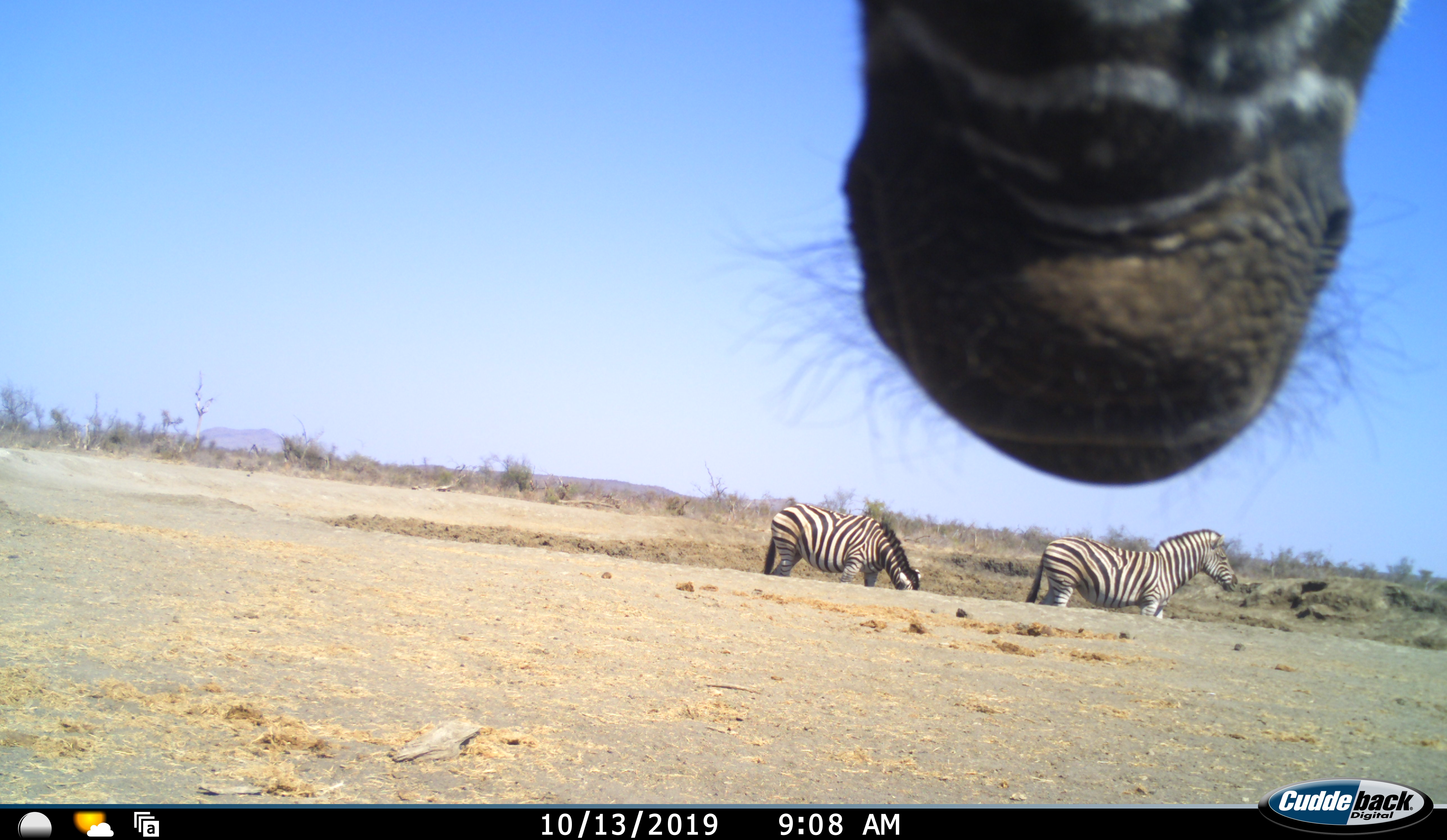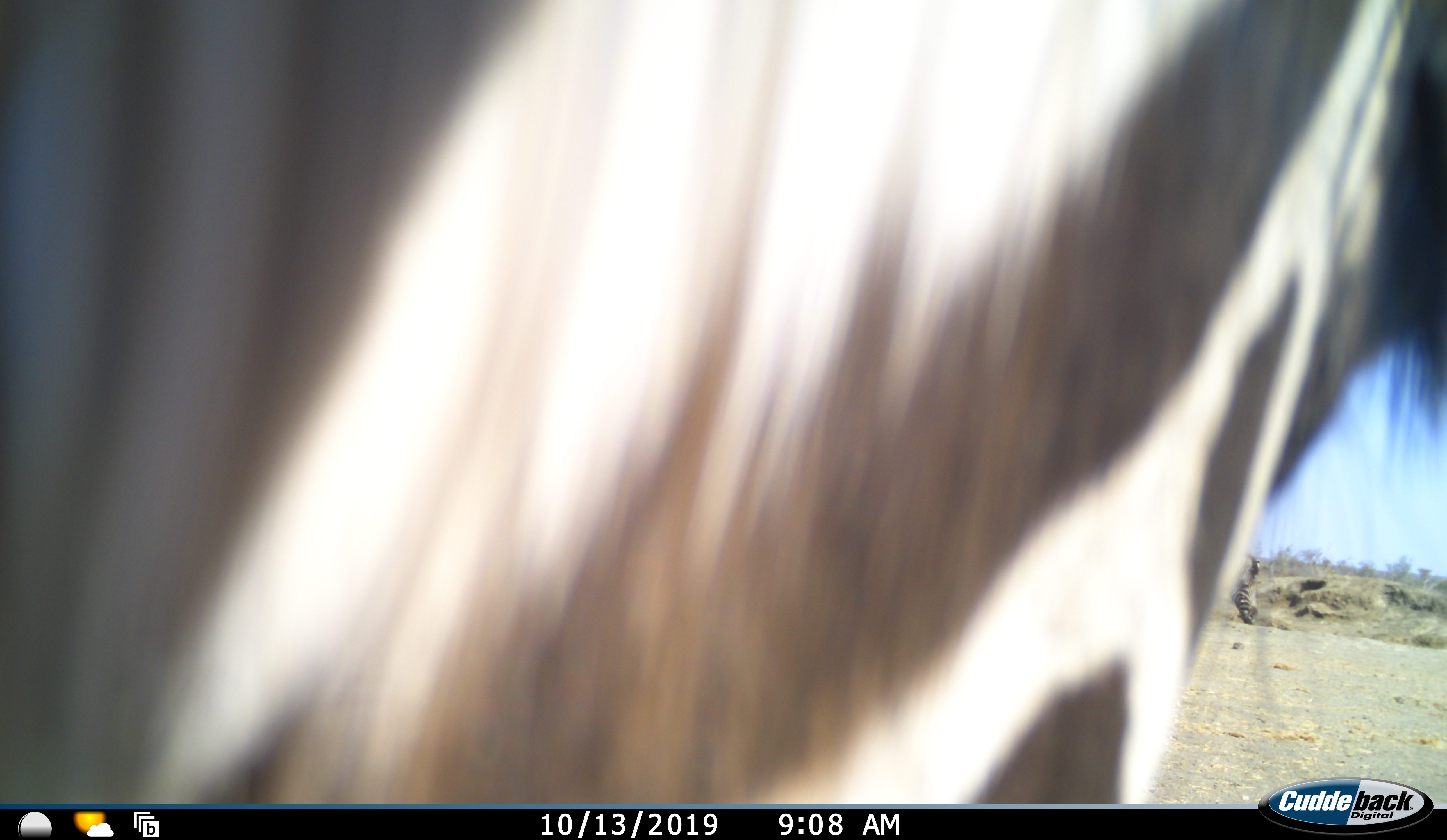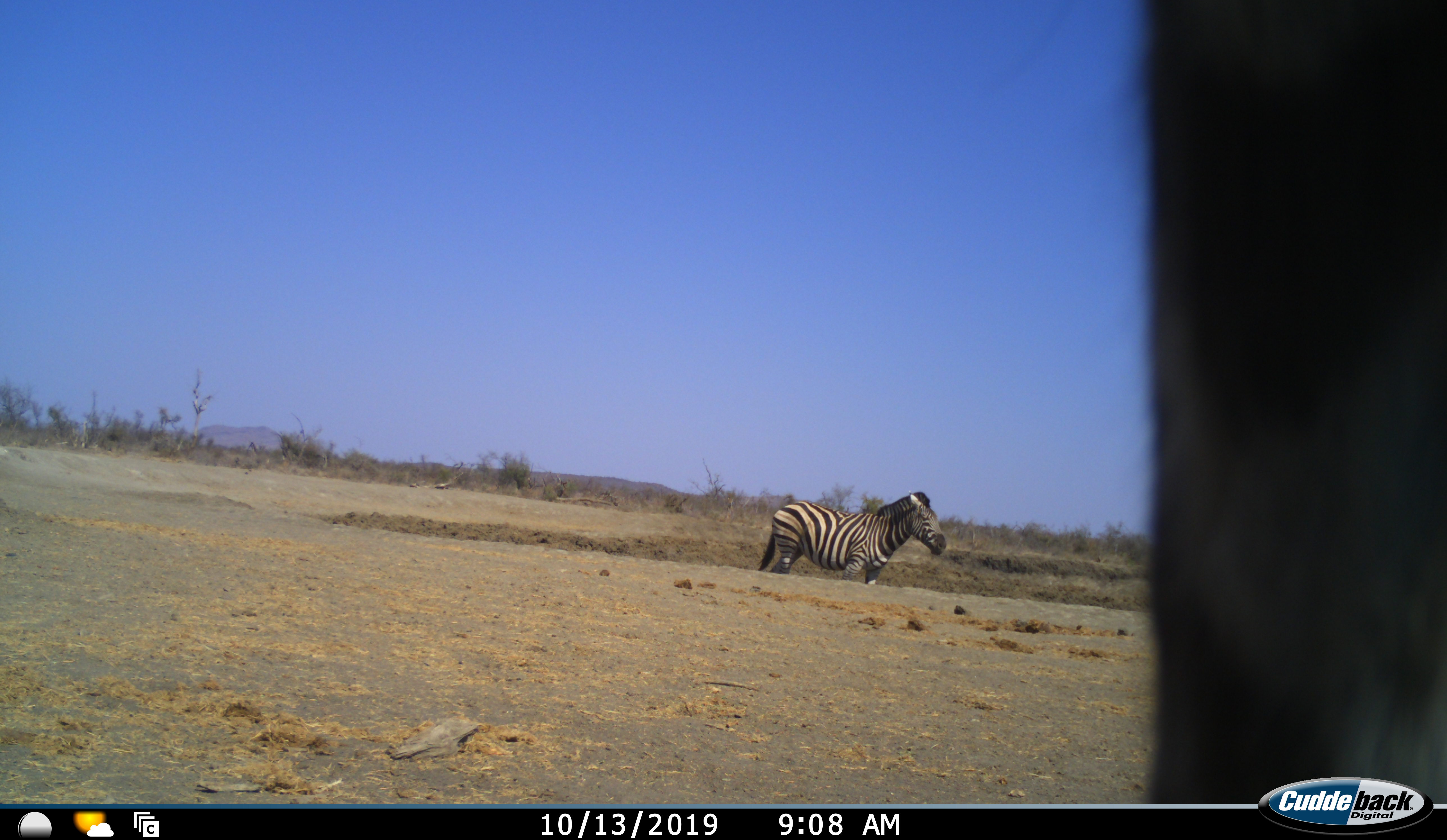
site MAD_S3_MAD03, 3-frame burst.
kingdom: Animalia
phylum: Chordata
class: Mammalia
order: Perissodactyla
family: Equidae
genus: Equus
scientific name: Equus quagga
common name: plains zebra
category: zebraplains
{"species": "zebraplains (plains zebra) (Equus quagga)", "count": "3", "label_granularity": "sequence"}